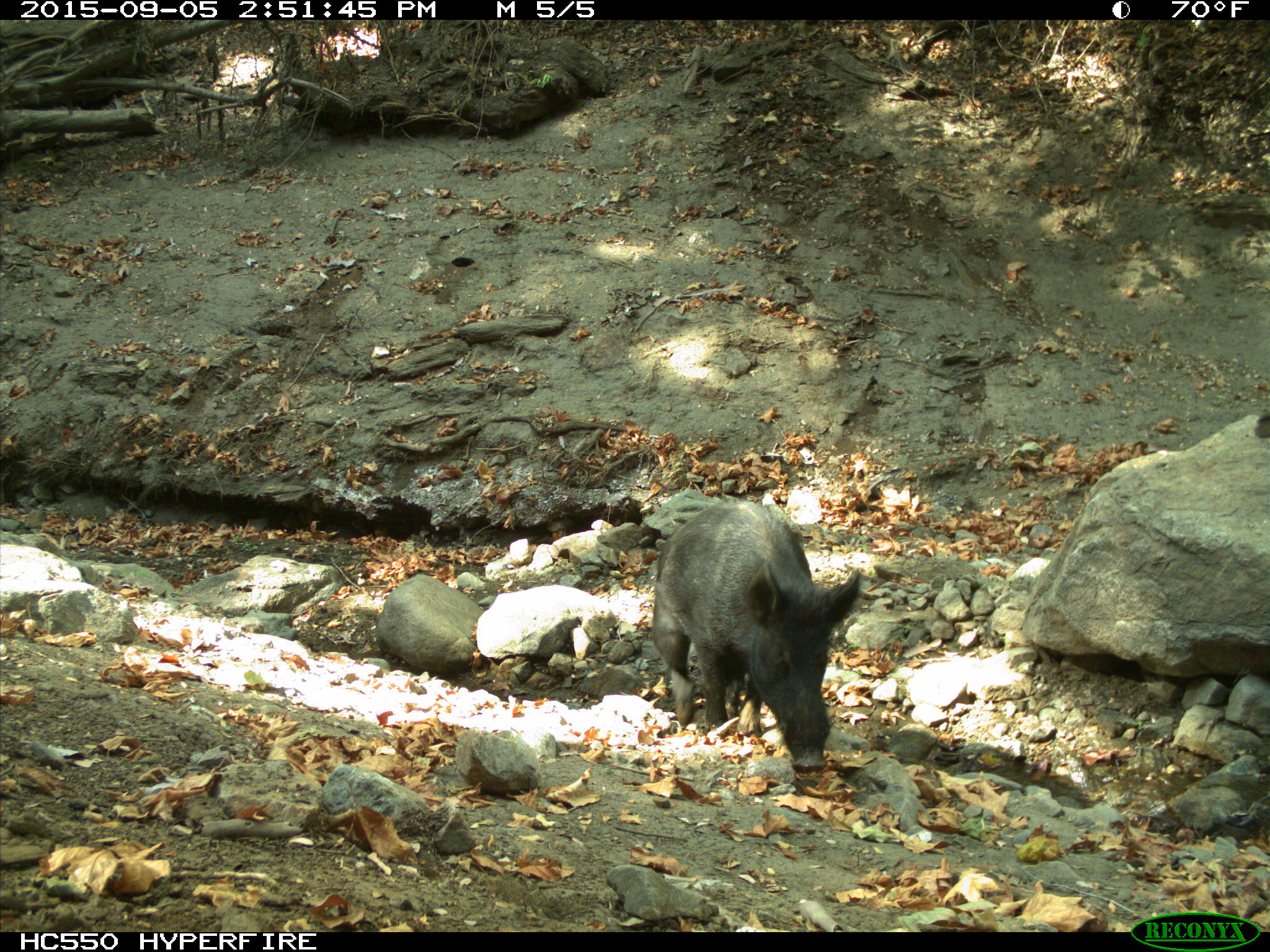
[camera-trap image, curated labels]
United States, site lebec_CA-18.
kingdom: Animalia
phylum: Chordata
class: Mammalia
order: Artiodactyla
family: Suidae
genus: Sus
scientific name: Sus scrofa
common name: wild boar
Sus scrofa (wild boar).